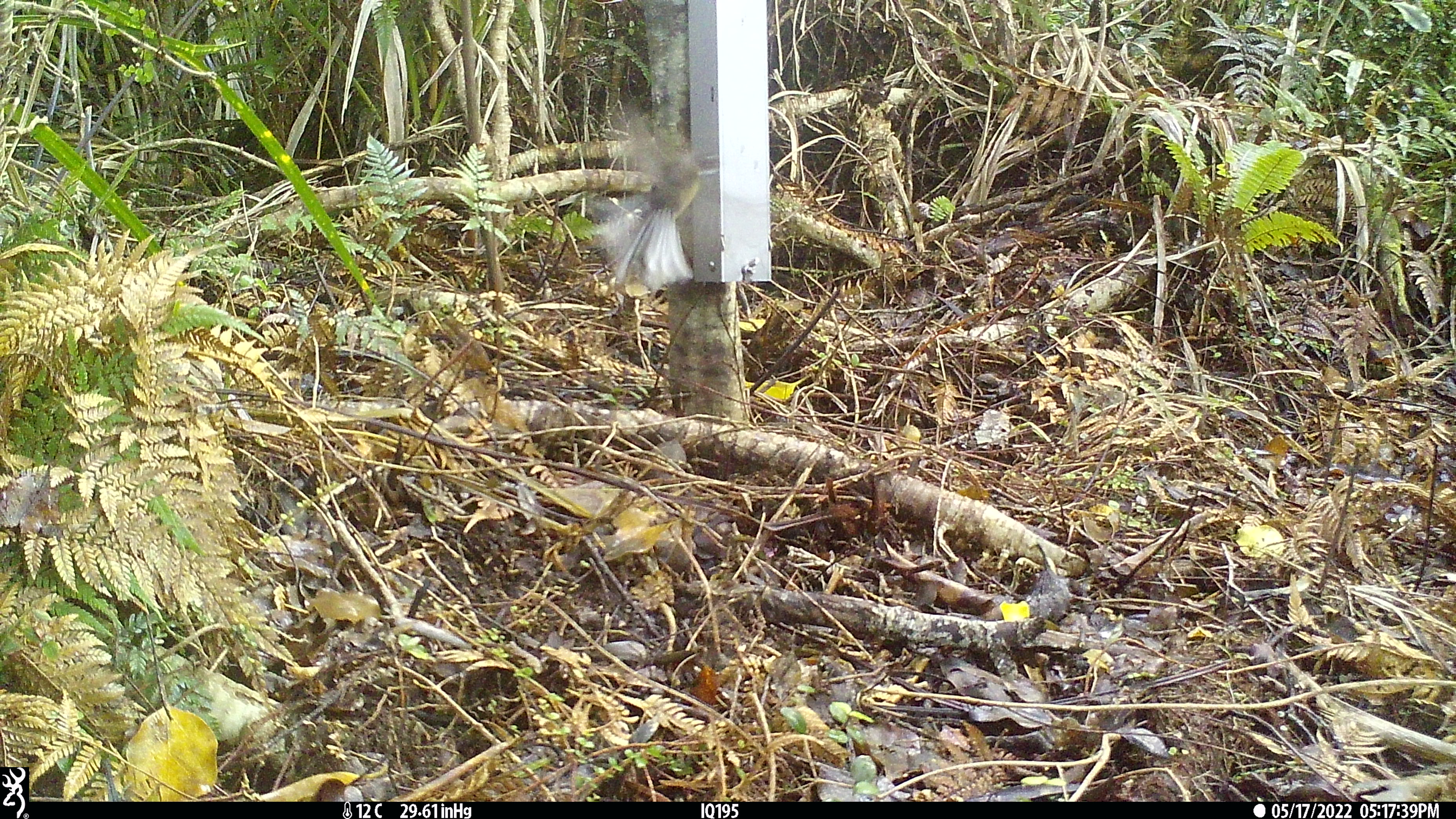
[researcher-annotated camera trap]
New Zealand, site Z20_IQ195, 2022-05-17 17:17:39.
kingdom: Animalia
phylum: Chordata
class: Aves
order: Passeriformes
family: Rhipiduridae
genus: Rhipidura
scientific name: Rhipidura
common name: fantails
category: fantail